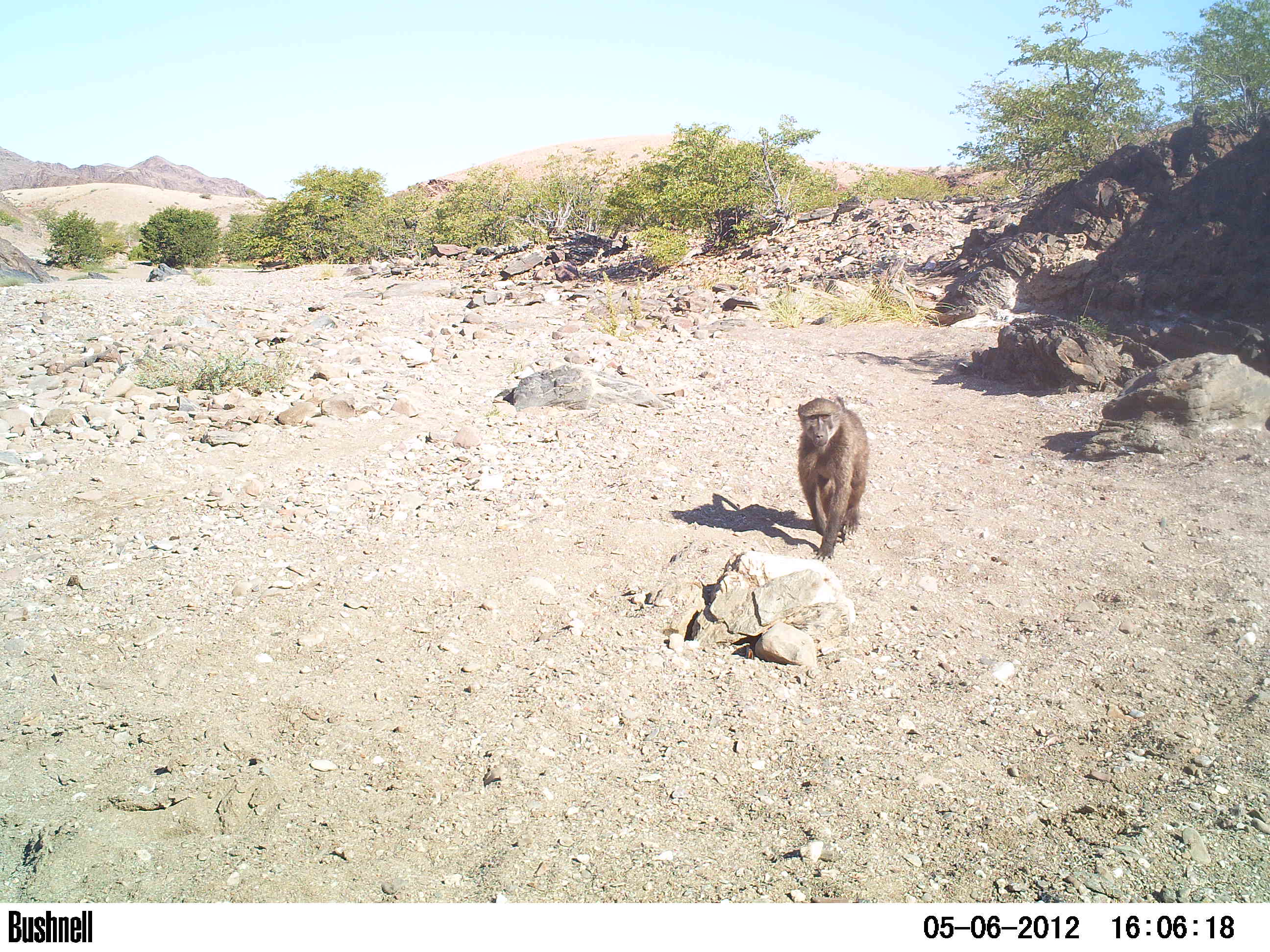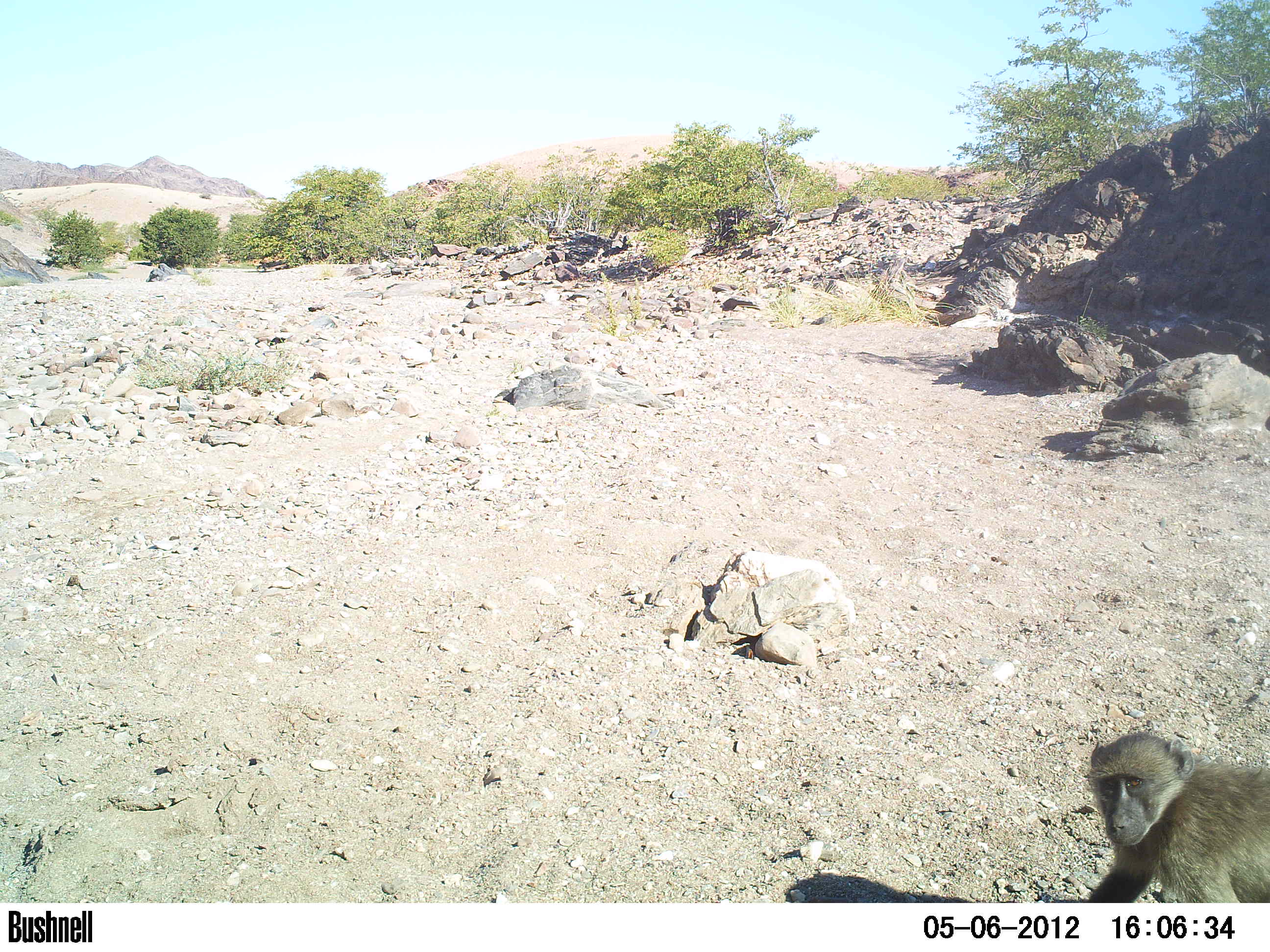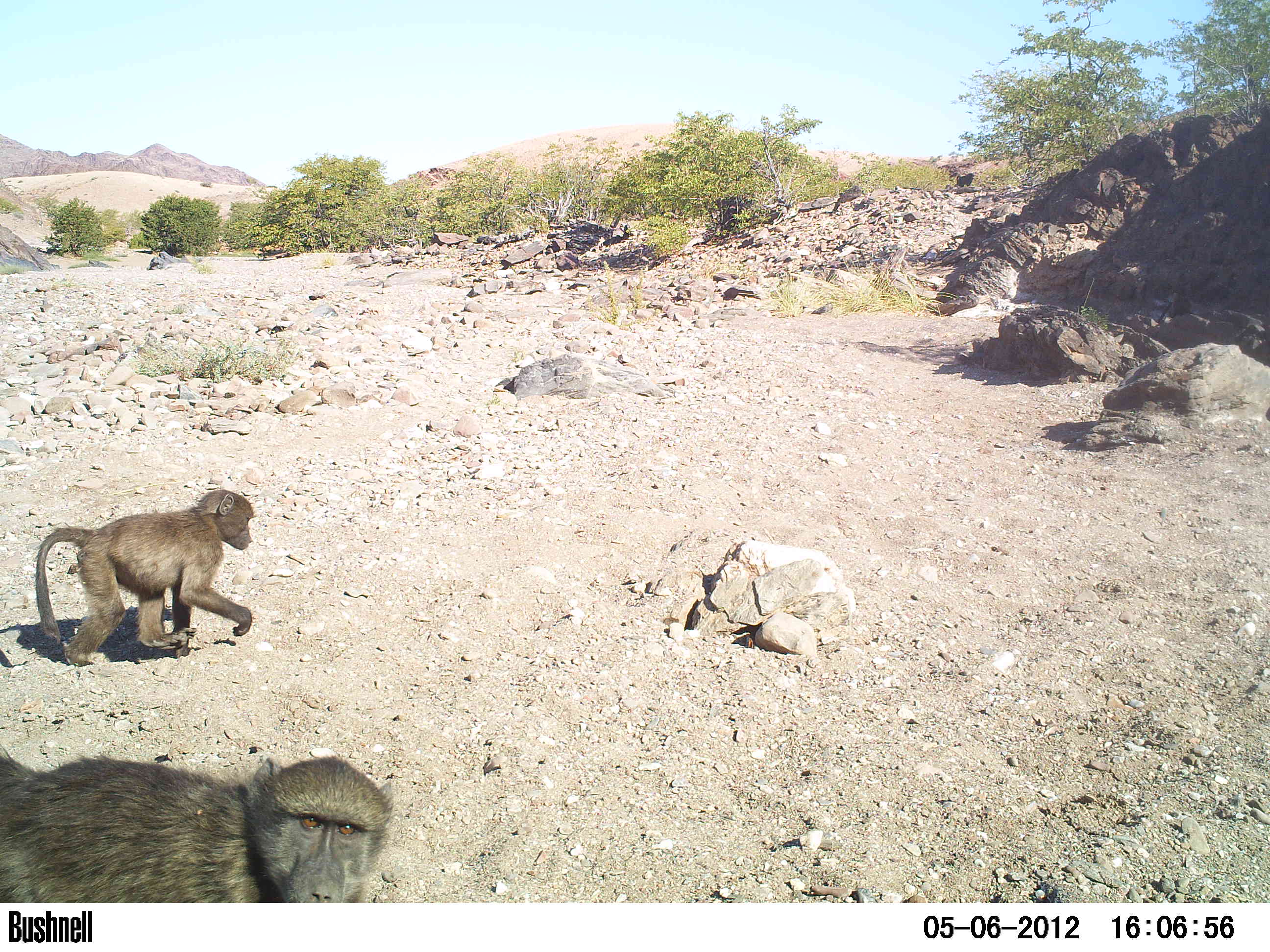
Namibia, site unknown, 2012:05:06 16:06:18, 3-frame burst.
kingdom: Animalia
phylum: Chordata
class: Mammalia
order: Primates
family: Cercopithecidae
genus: Papio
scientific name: Papio anubis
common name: olive baboon